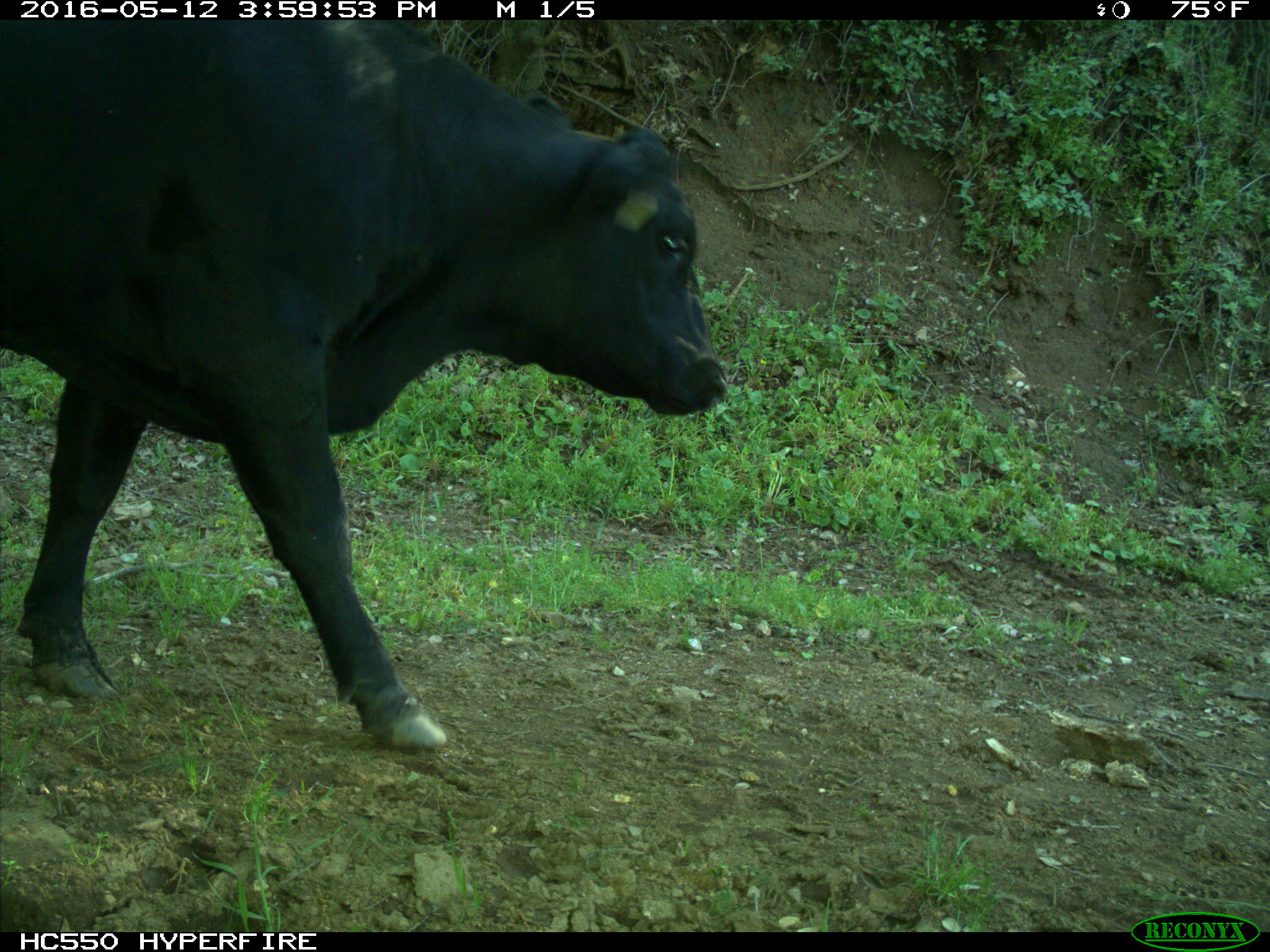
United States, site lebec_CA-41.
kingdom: Animalia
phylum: Chordata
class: Mammalia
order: Artiodactyla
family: Bovidae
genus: Bos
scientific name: Bos taurus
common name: domestic cow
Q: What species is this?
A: Bos taurus (domestic cow).